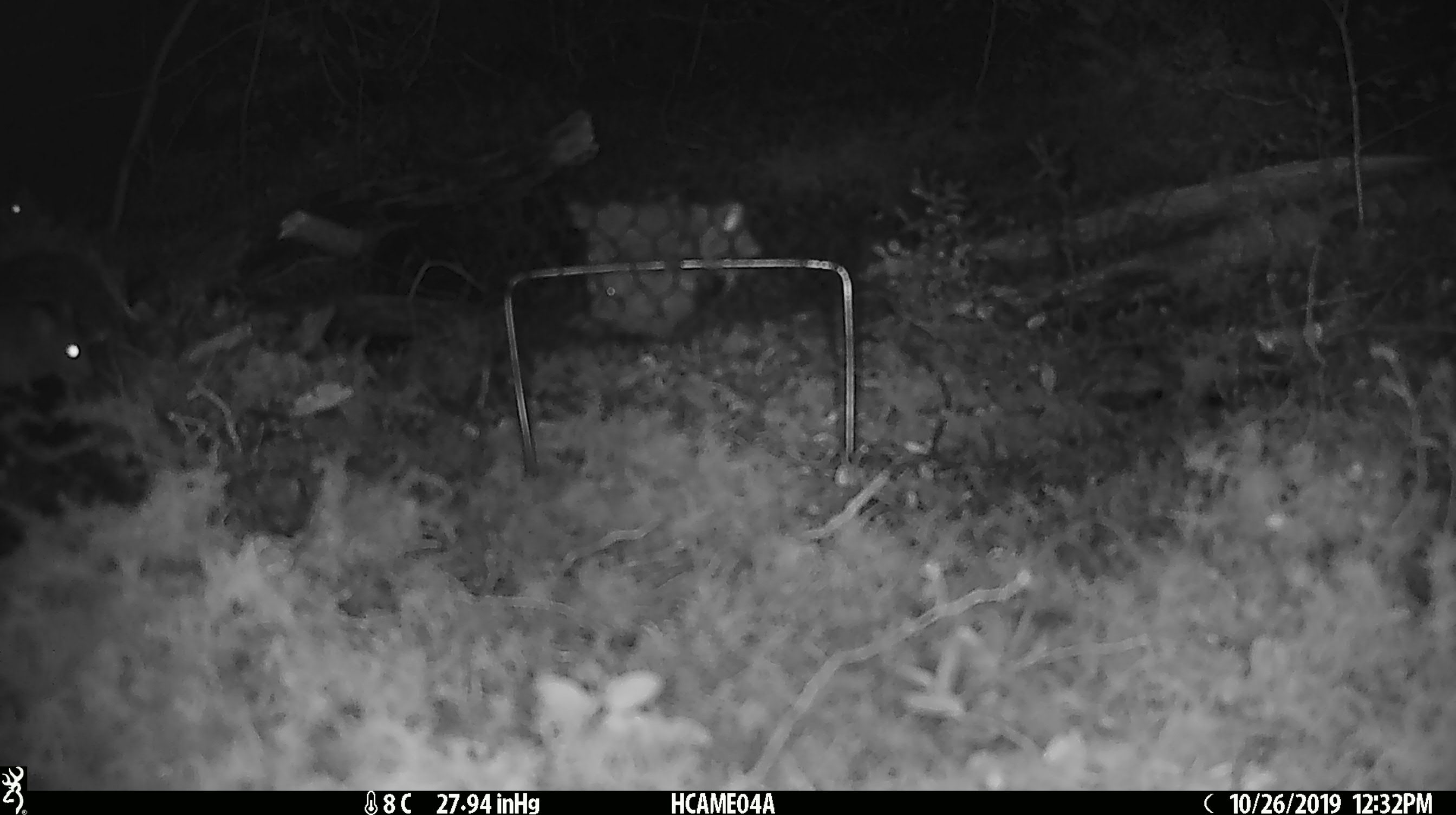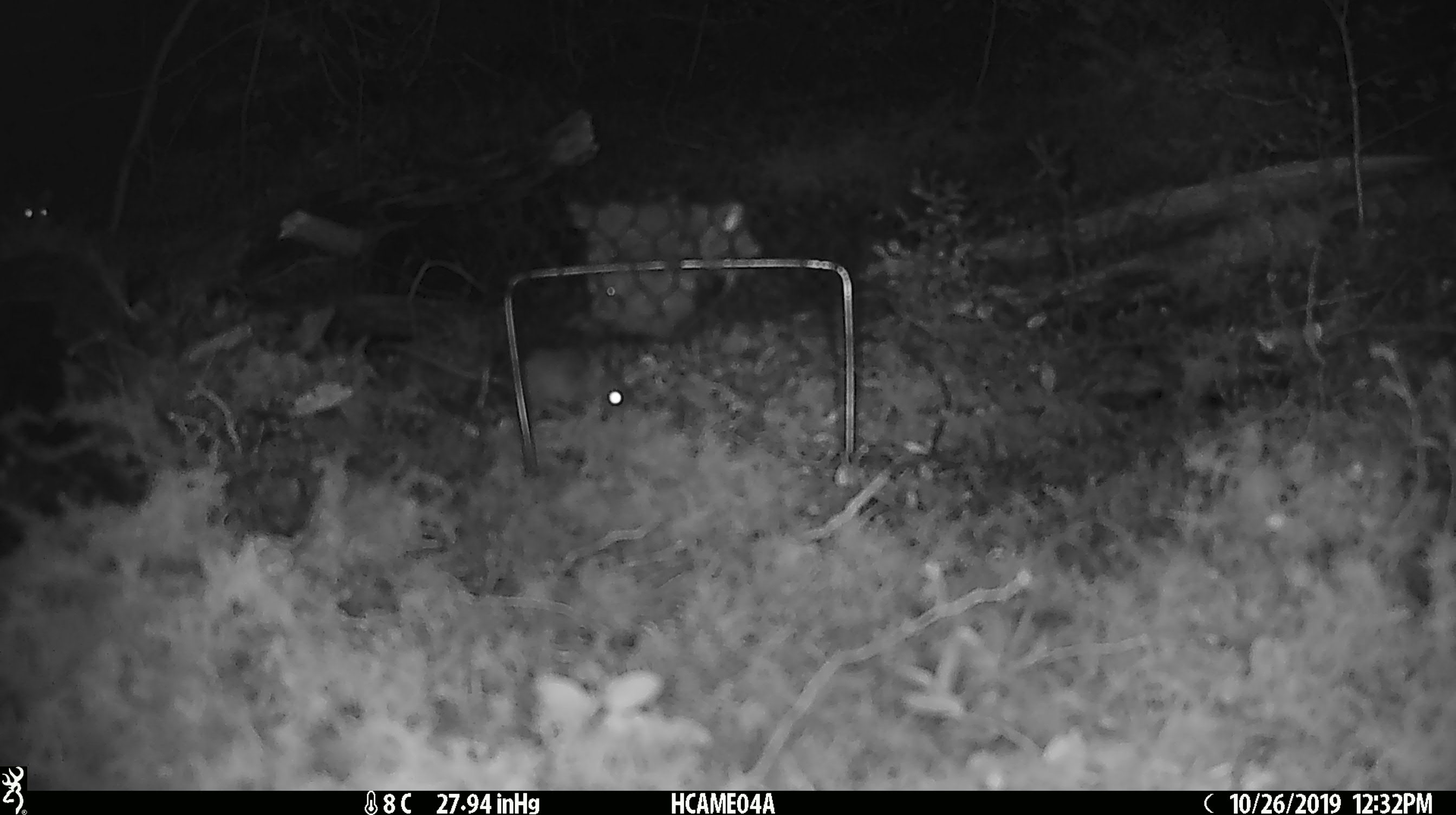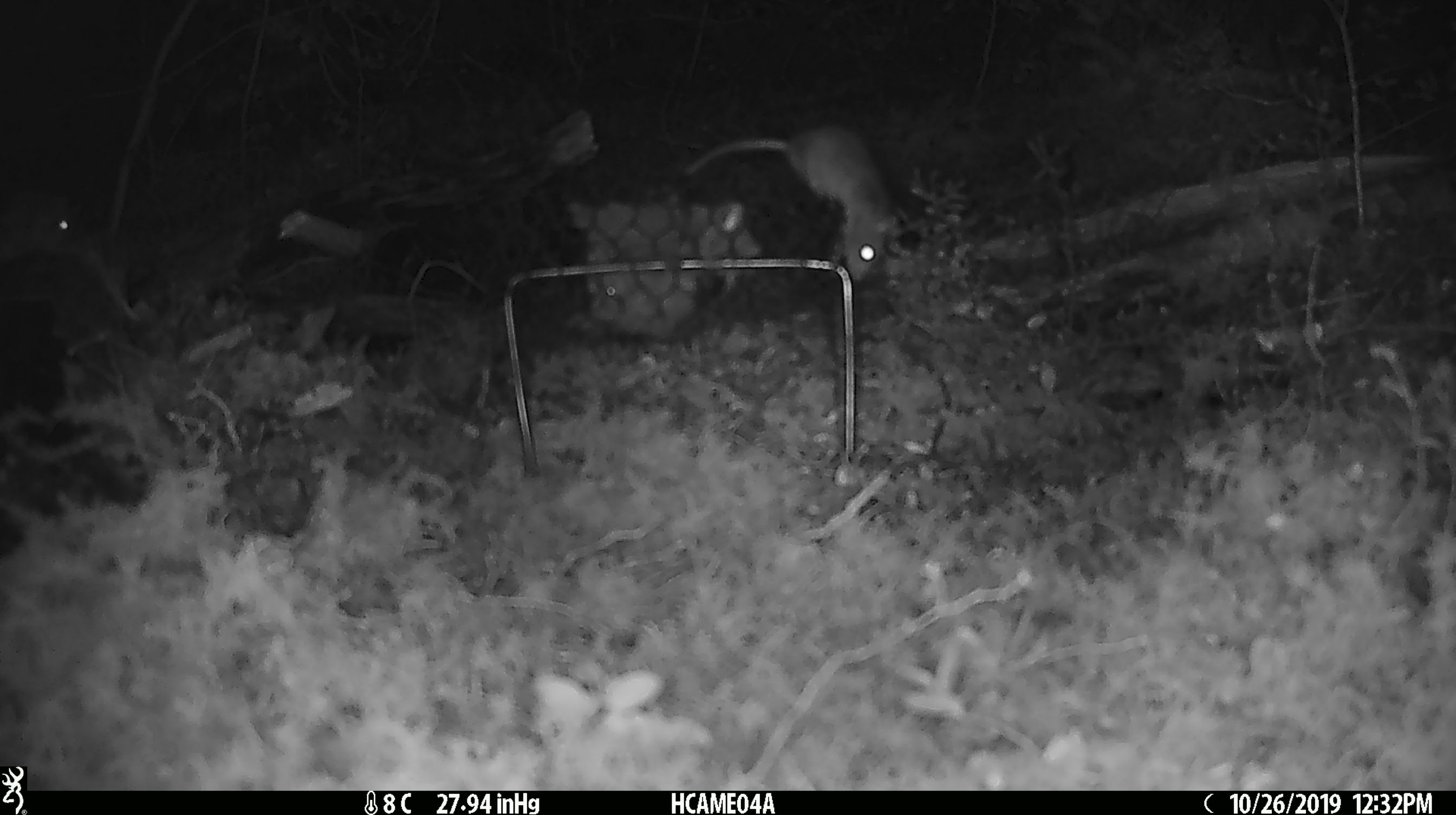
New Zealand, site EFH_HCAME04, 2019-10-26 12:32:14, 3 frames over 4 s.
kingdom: Animalia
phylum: Chordata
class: Mammalia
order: Rodentia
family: Muridae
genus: Mus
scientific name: Mus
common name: mouse